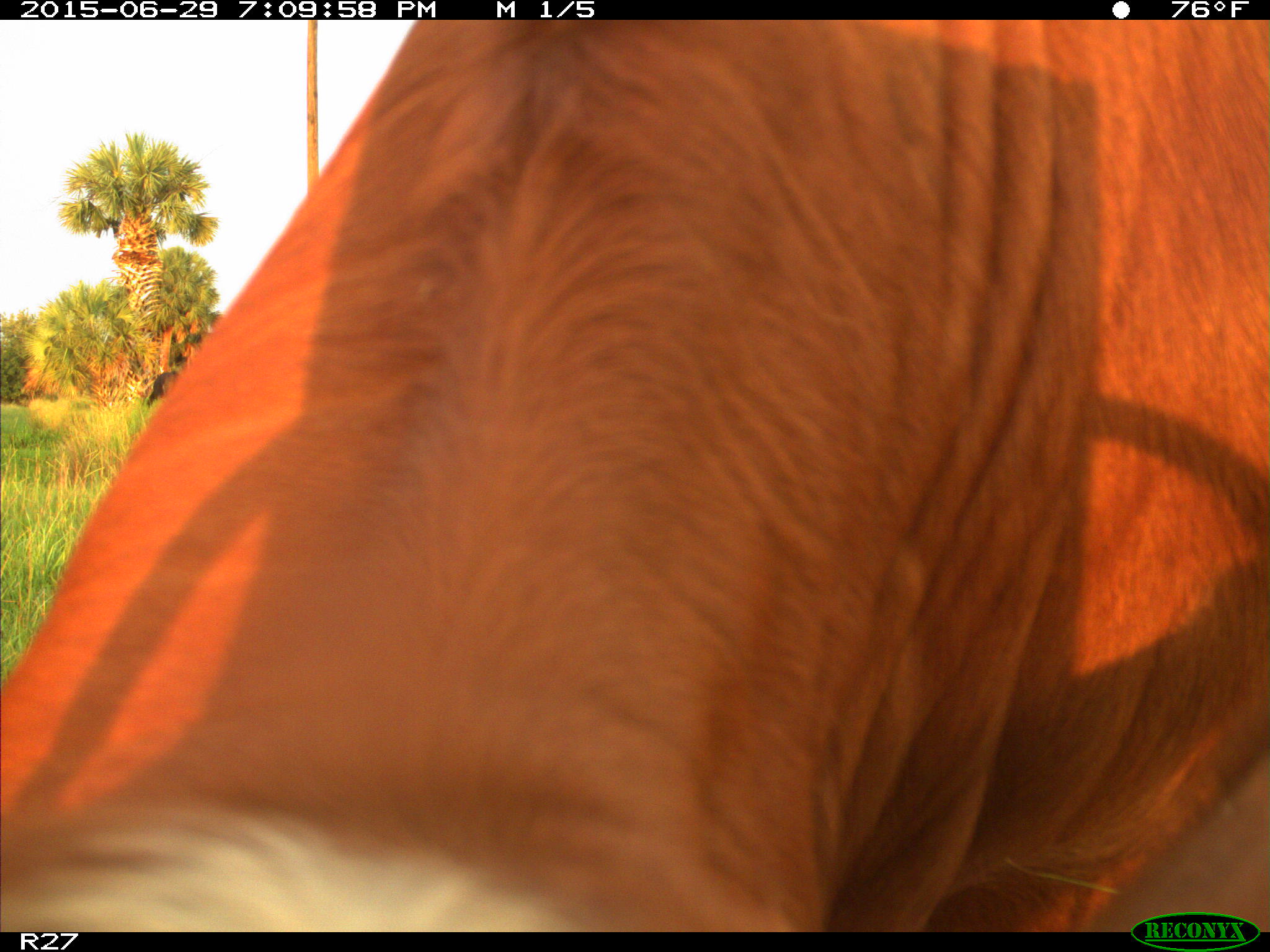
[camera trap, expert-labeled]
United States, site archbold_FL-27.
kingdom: Animalia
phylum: Chordata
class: Mammalia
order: Artiodactyla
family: Bovidae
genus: Bos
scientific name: Bos taurus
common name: domestic cow